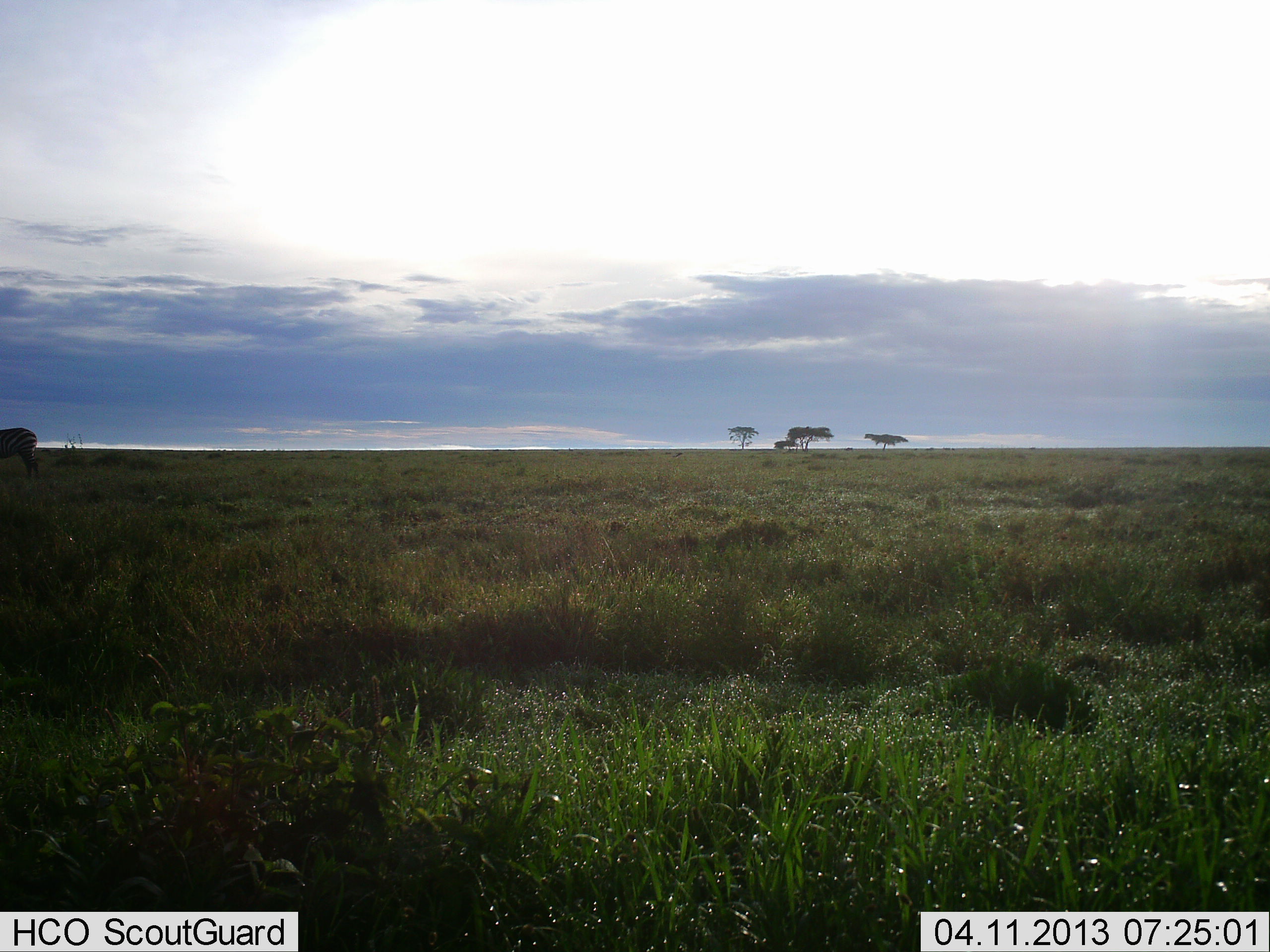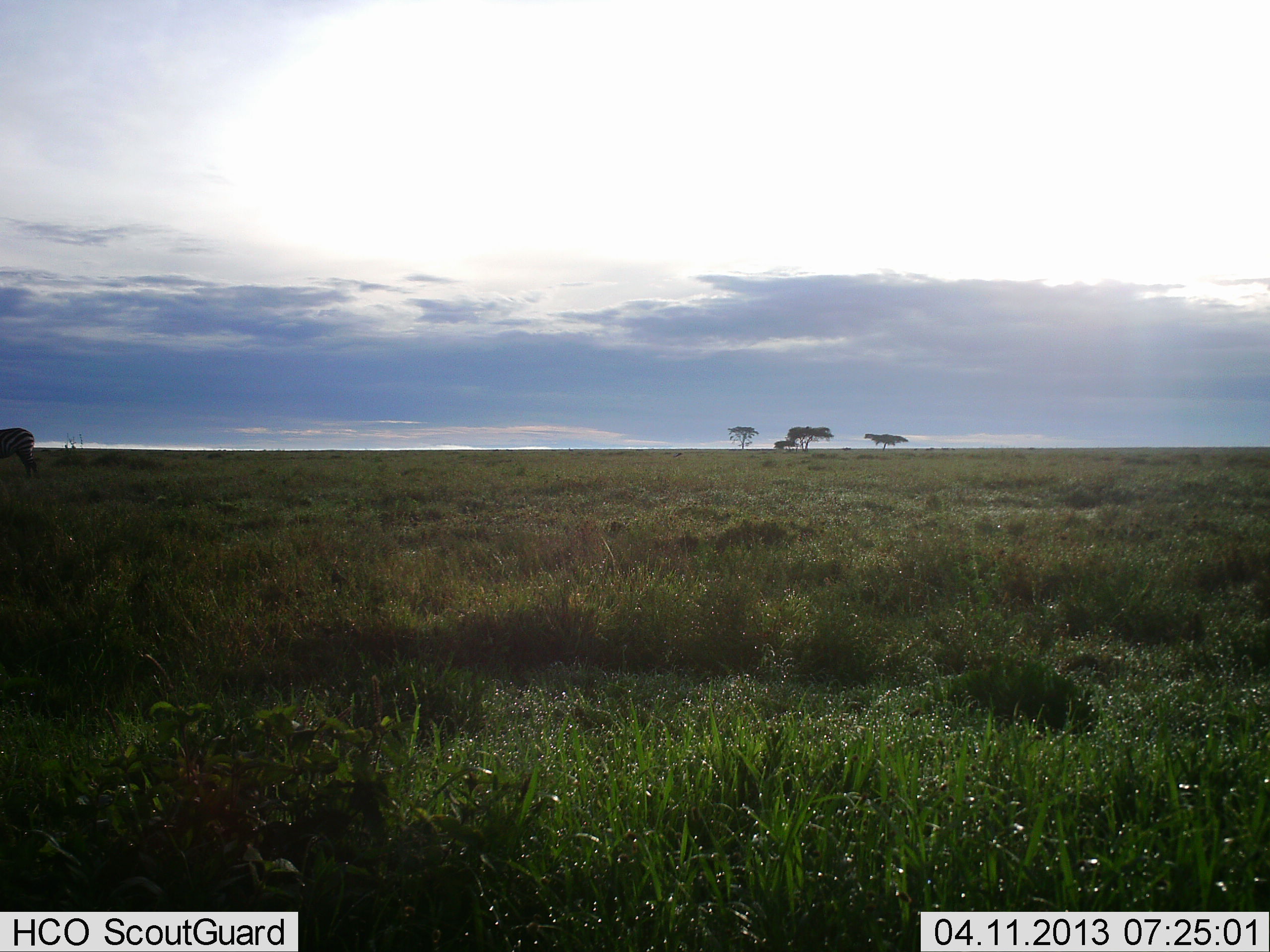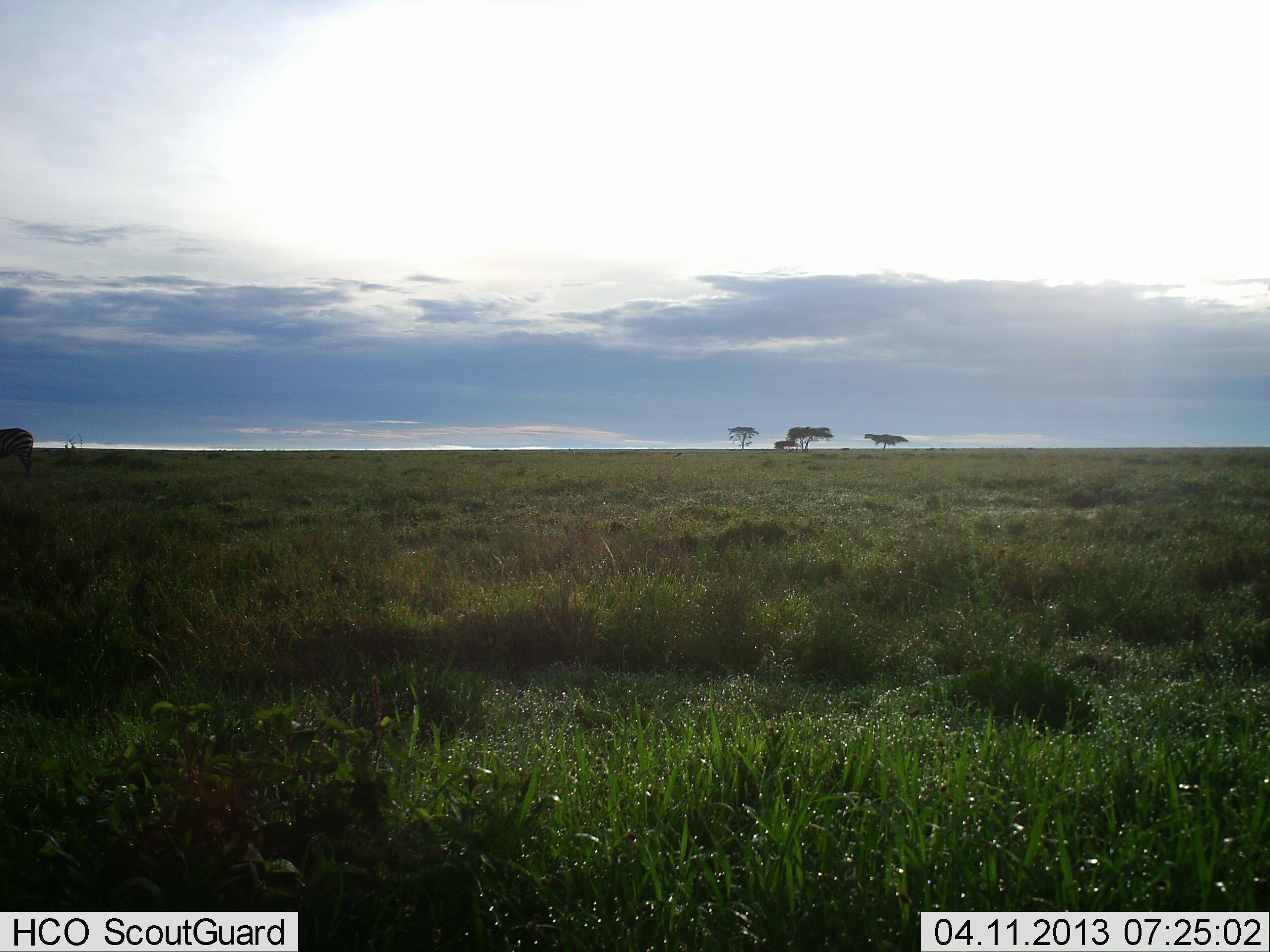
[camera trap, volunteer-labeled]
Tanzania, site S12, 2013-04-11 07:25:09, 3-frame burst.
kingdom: Animalia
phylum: Chordata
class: Mammalia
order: Perissodactyla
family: Equidae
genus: Equus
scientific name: Equus quagga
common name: plains zebra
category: zebra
Zebra (plains zebra) (Equus quagga), count 1. Behavior (volunteer vote fractions): standing 81%, resting 0%, moving 12%, interacting 0%. Young present (vote fraction): 0%. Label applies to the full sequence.